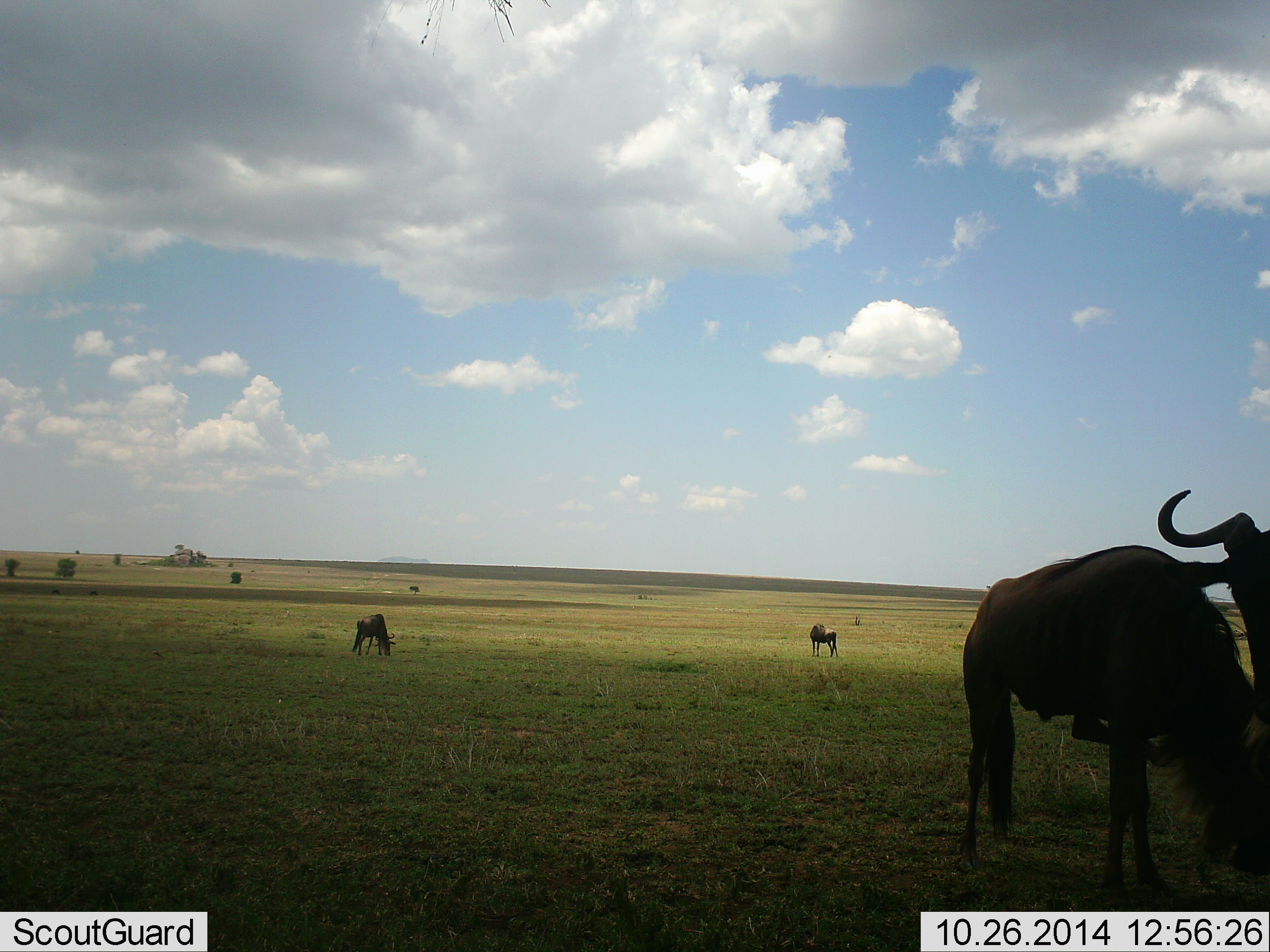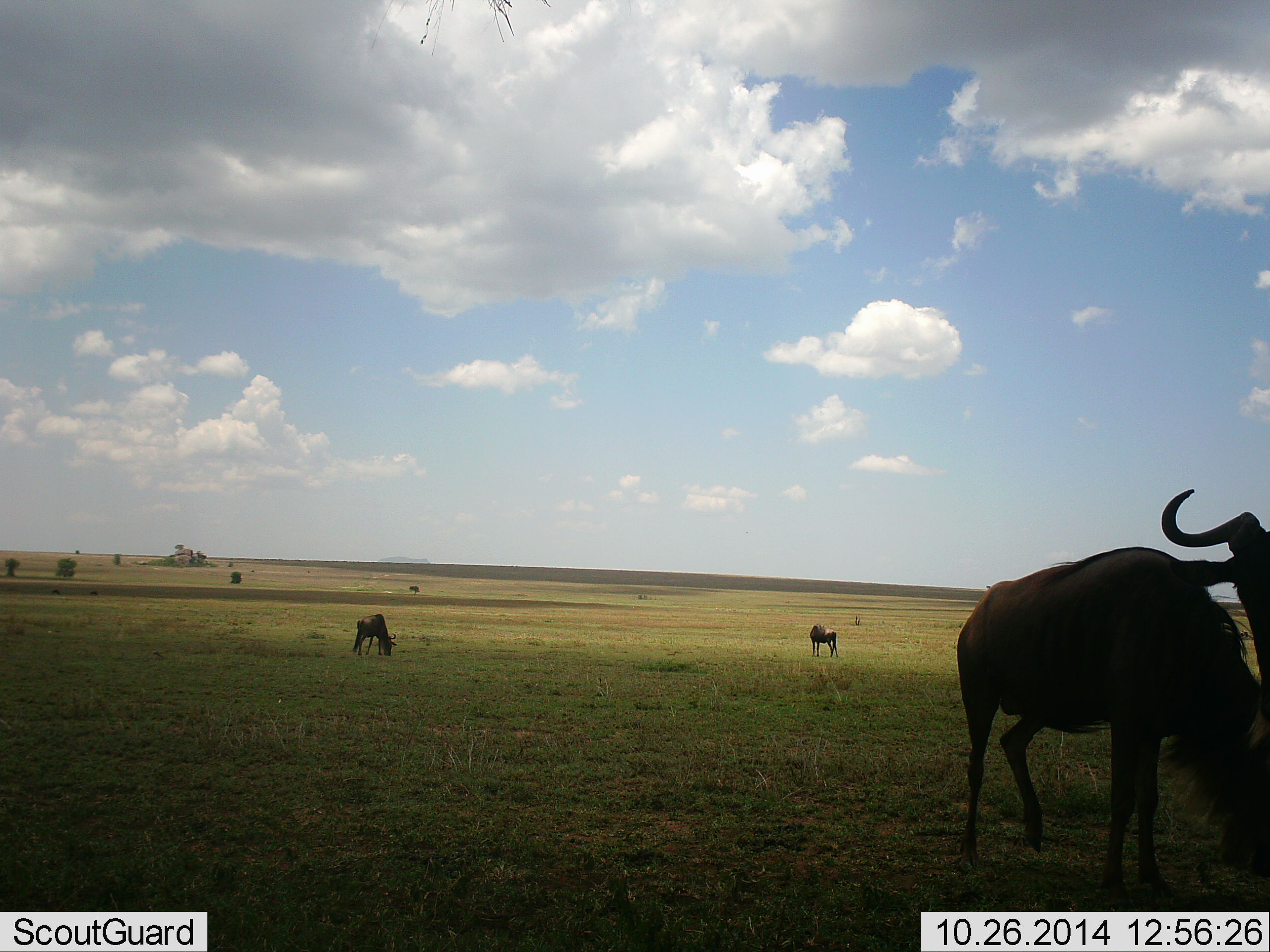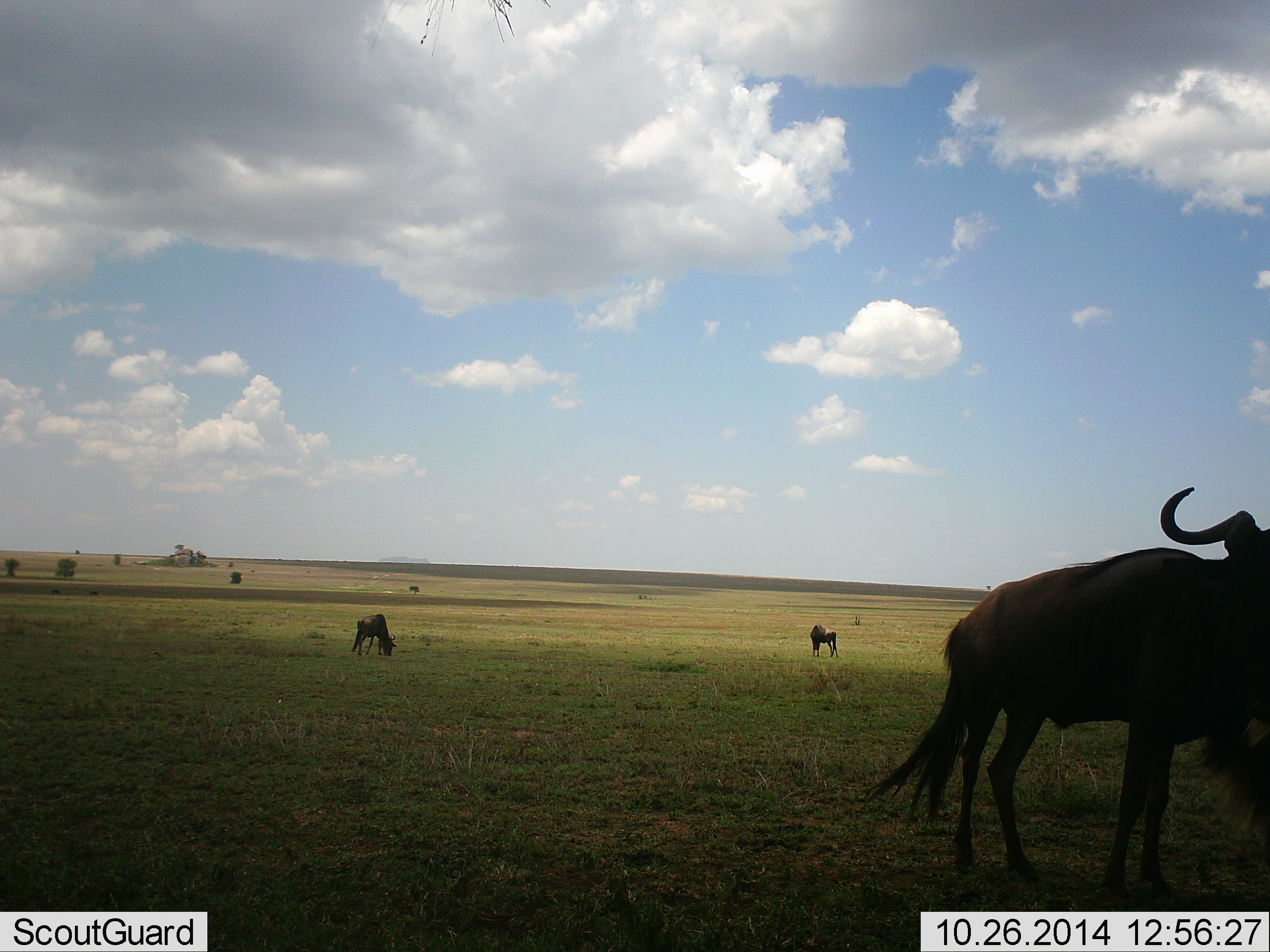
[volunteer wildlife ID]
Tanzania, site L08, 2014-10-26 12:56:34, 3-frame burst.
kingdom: Animalia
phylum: Chordata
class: Mammalia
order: Artiodactyla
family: Bovidae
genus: Connochaetes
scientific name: Connochaetes taurinus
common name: blue wildebeest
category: wildebeest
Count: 4.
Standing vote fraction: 40%.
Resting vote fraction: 0%.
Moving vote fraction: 20%.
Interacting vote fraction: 20%.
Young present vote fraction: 0%.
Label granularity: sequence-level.